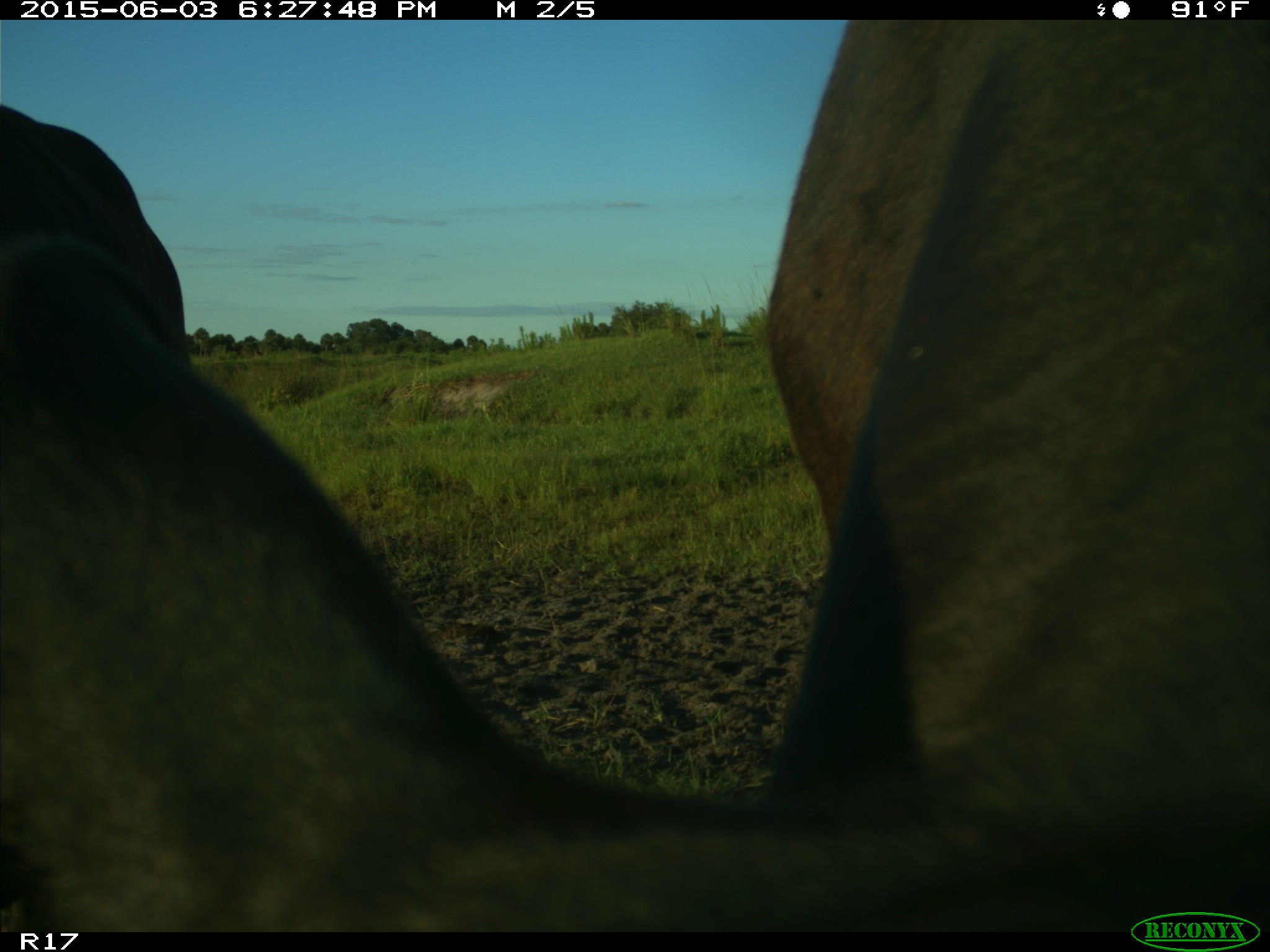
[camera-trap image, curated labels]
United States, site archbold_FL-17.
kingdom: Animalia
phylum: Chordata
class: Mammalia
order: Artiodactyla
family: Bovidae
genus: Bos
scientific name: Bos taurus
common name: domestic cow